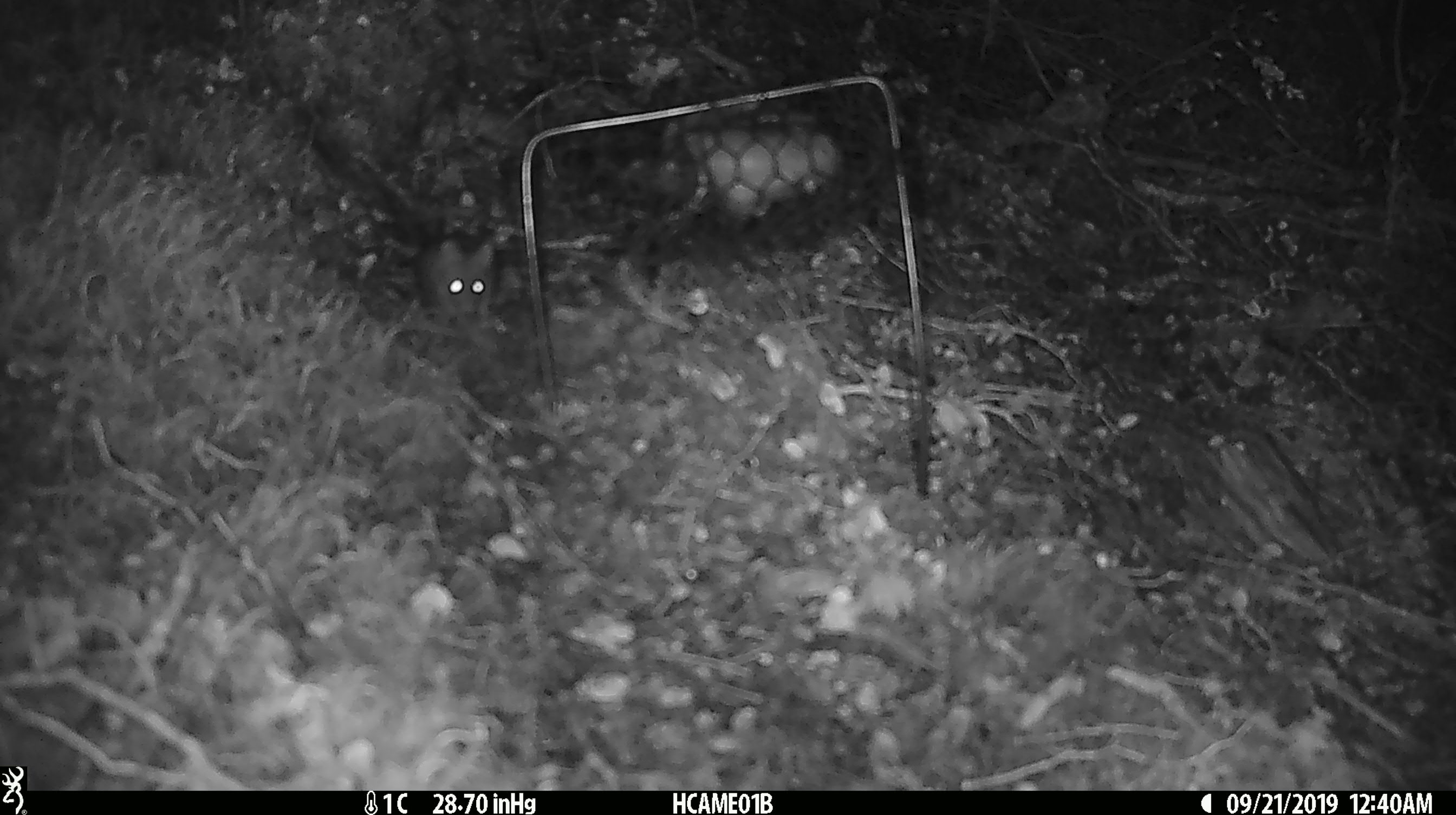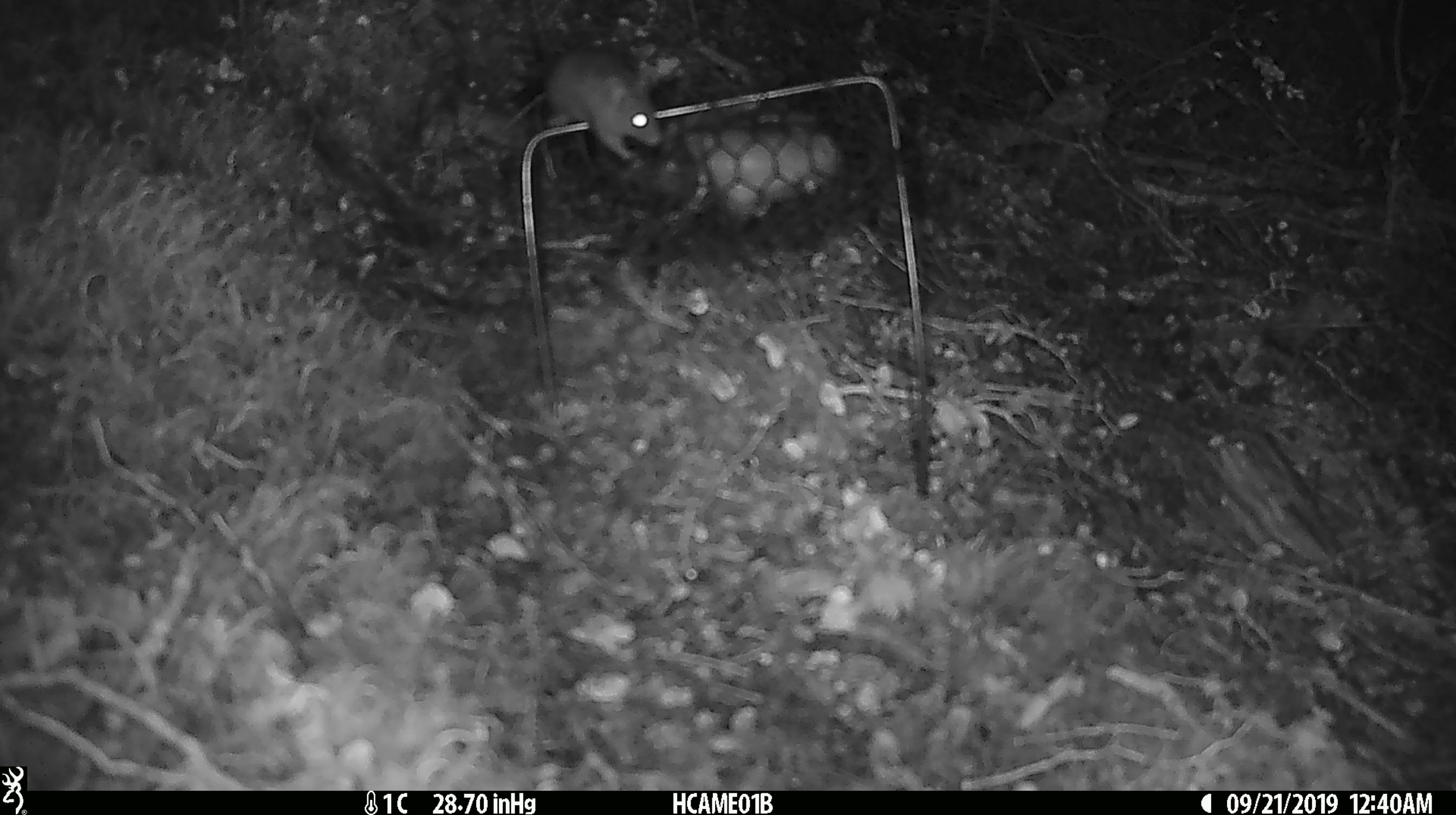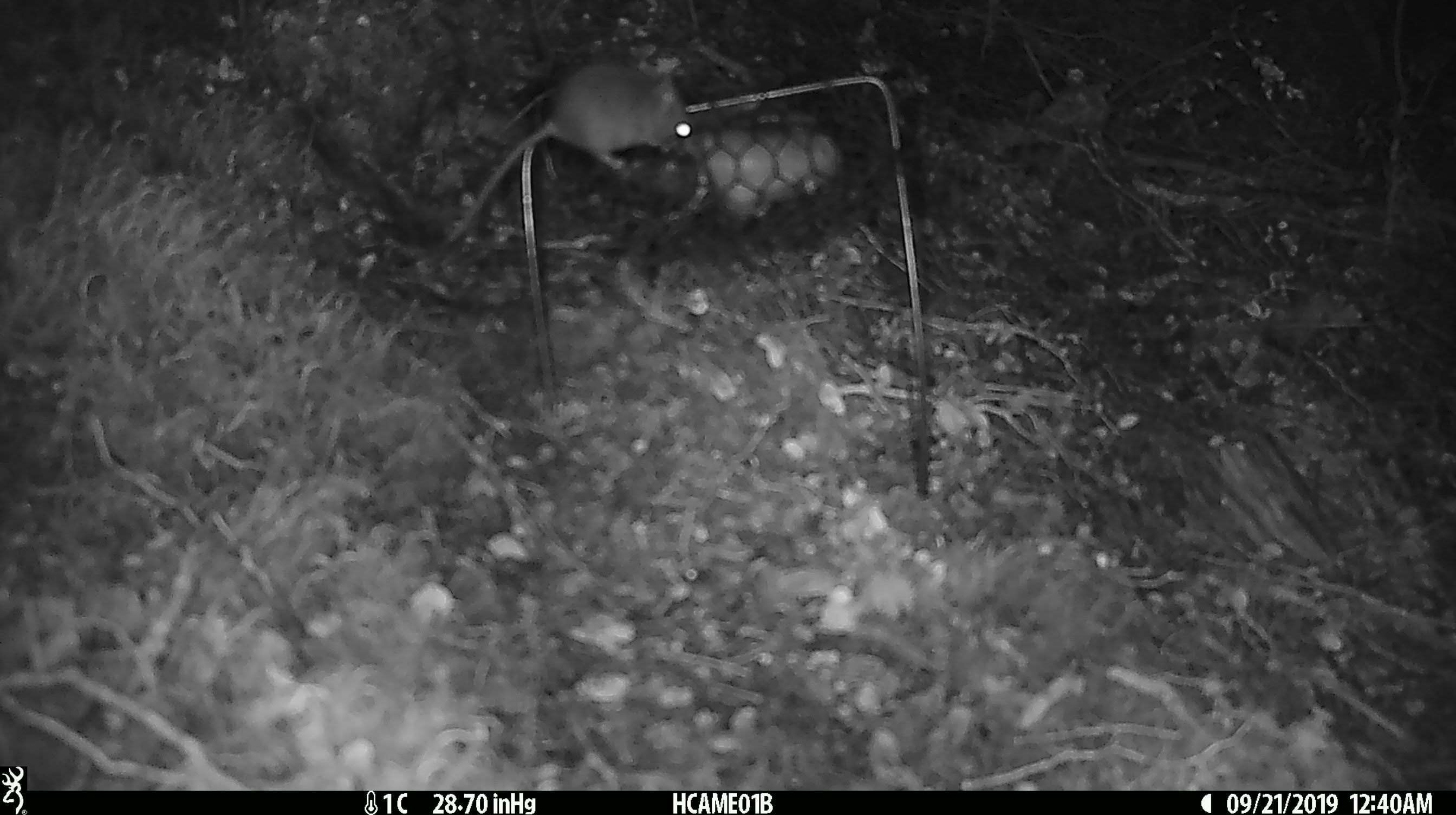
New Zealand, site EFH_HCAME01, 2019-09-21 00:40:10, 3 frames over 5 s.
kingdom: Animalia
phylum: Chordata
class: Mammalia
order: Rodentia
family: Muridae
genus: Mus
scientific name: Mus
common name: mouse